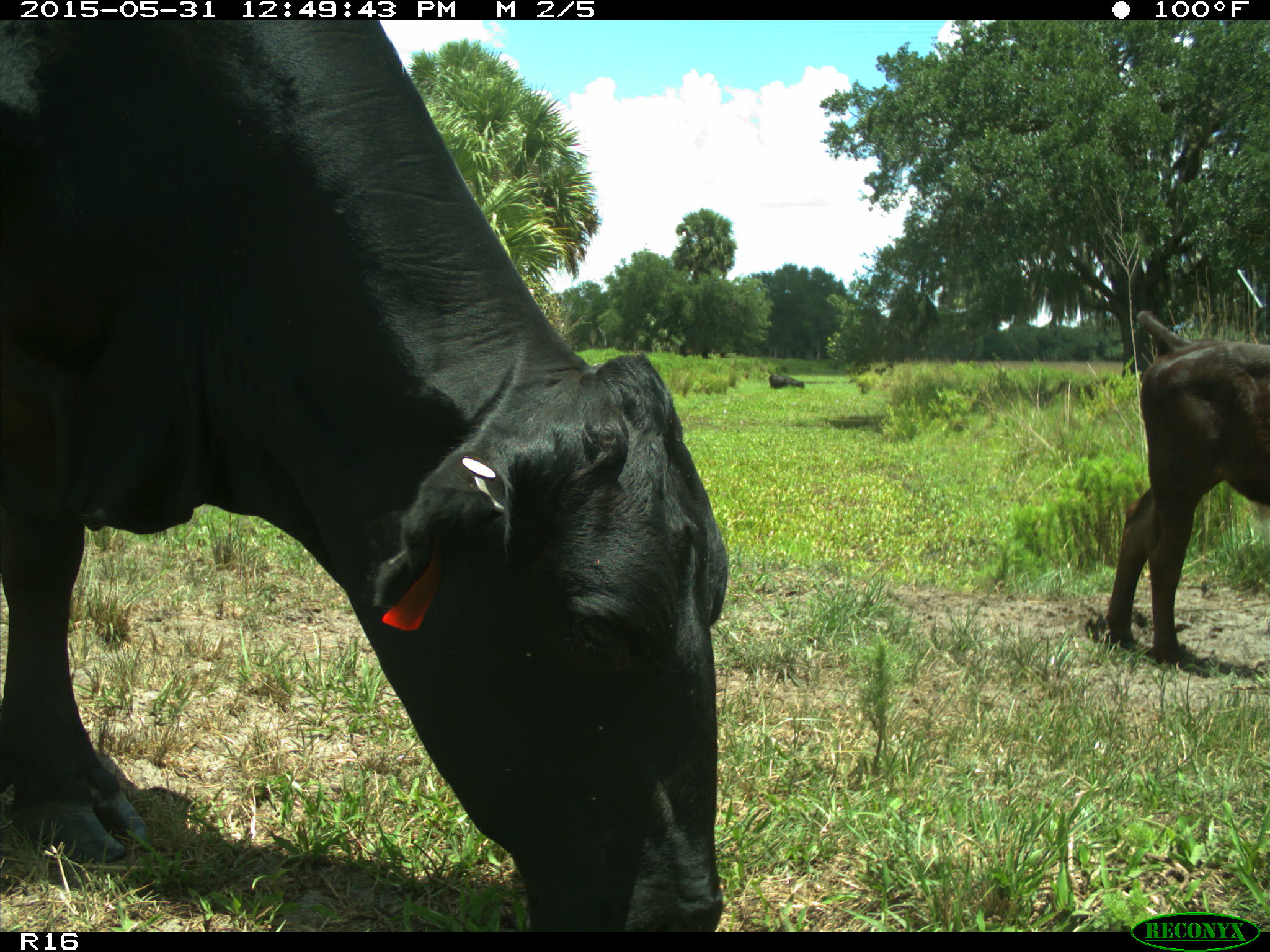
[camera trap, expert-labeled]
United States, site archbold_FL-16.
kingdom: Animalia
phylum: Chordata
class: Mammalia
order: Artiodactyla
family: Bovidae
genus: Bos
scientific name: Bos taurus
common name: domestic cow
Bos taurus (domestic cow).